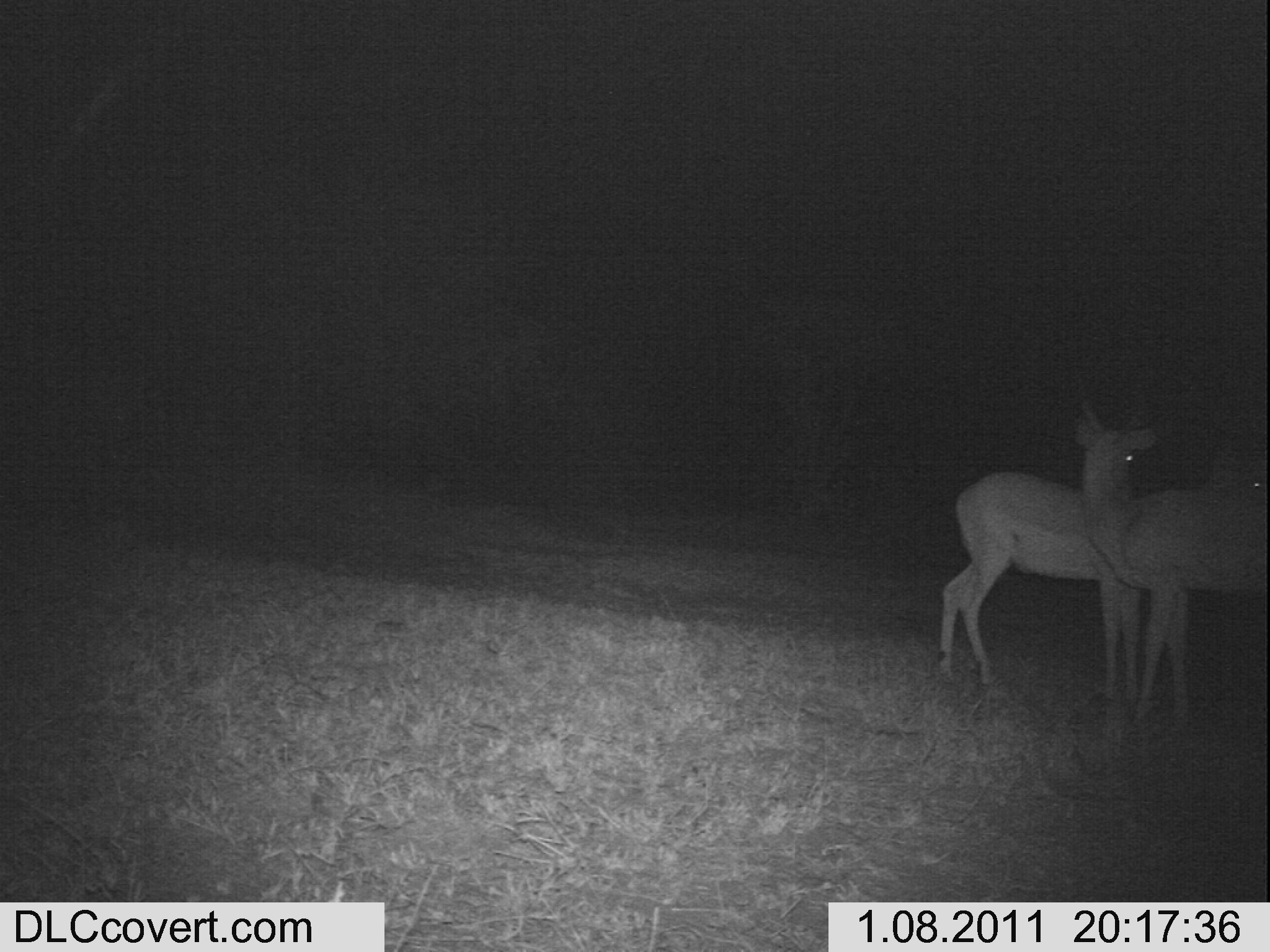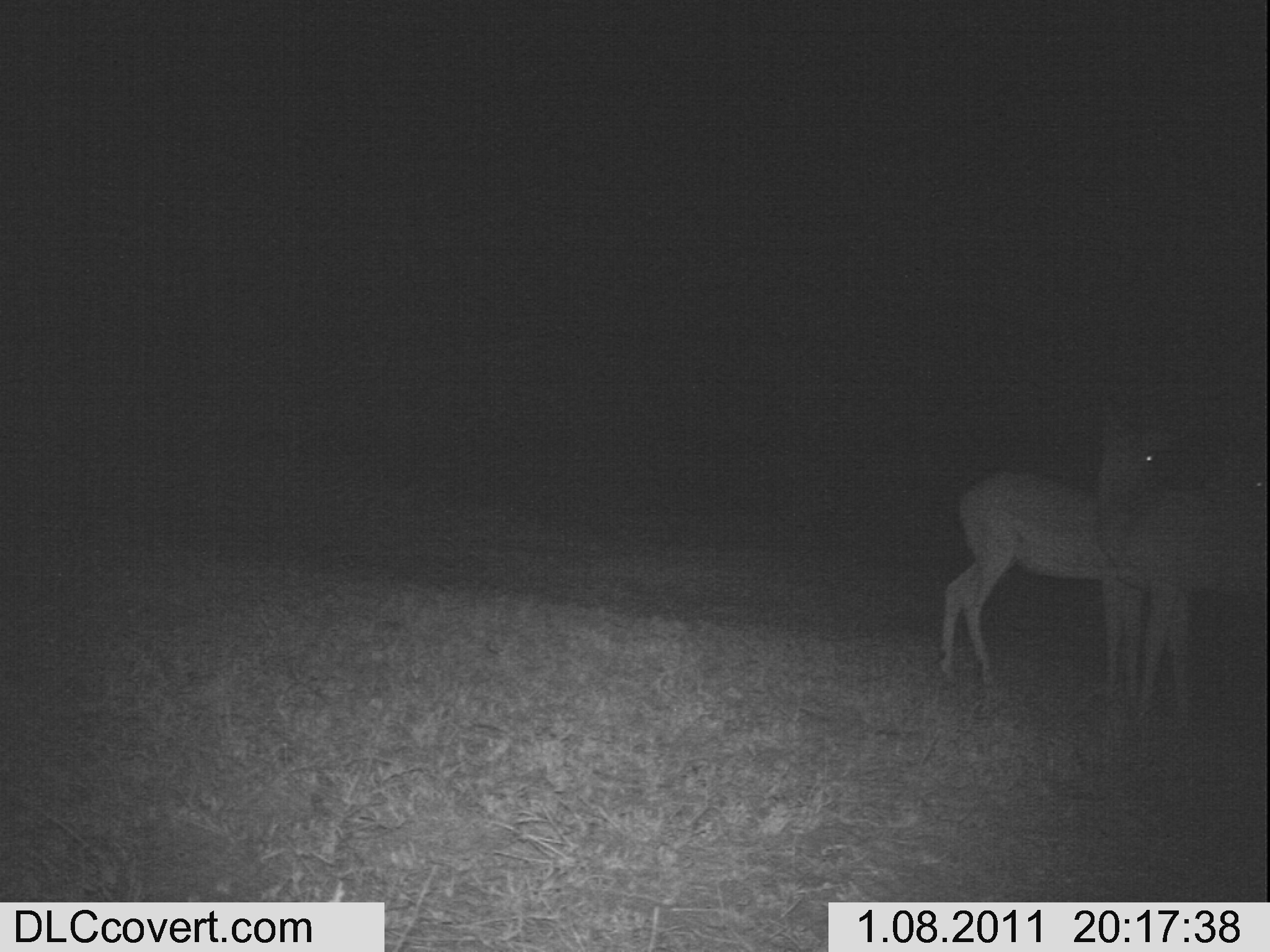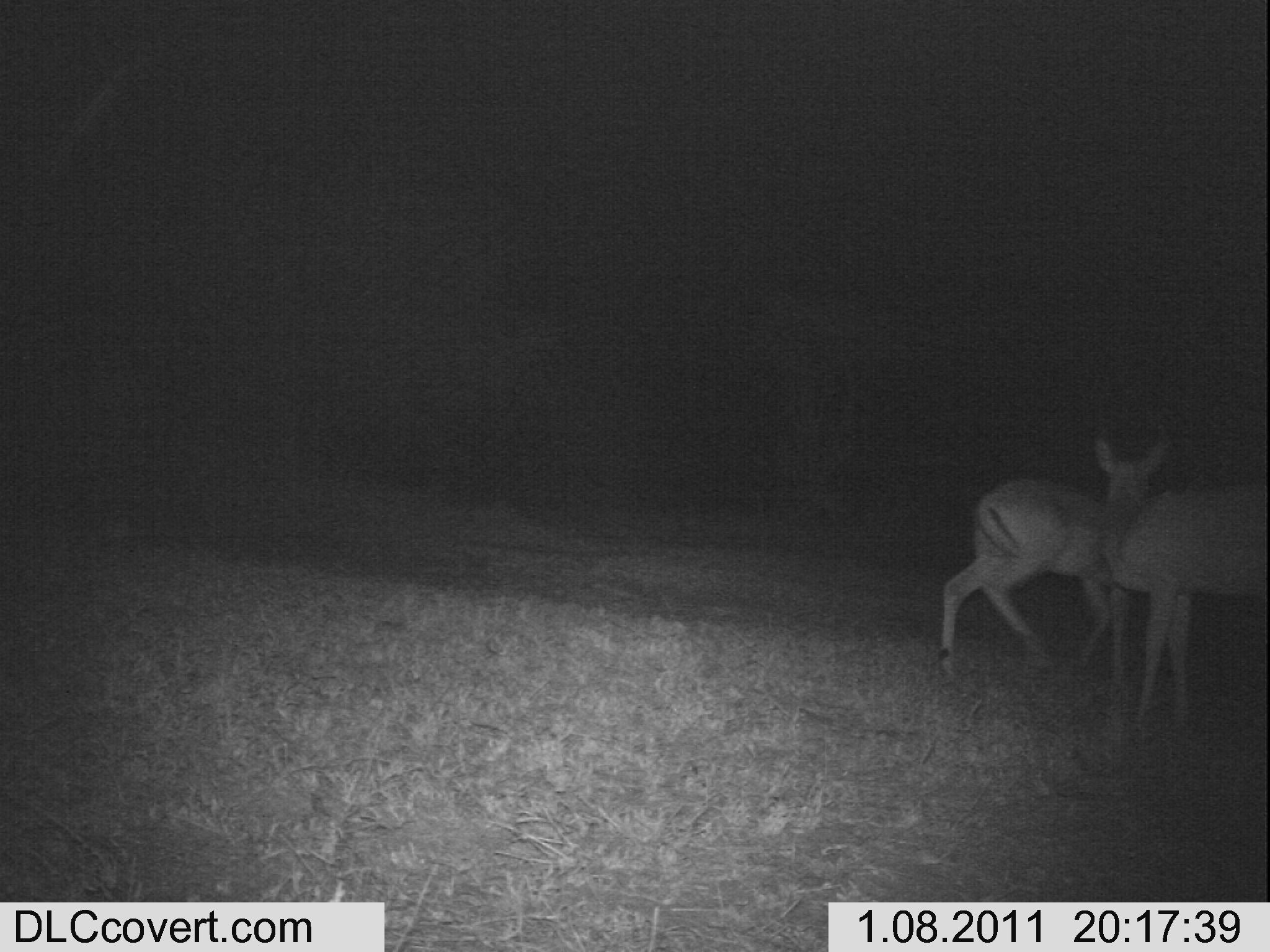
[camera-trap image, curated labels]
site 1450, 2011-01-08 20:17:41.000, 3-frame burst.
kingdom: Animalia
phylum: Chordata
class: Mammalia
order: Artiodactyla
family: Bovidae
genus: Aepyceros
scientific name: Aepyceros melampus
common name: impala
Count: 2.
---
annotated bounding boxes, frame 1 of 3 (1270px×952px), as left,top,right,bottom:
aepyceros melampus: 932,431,1270,706; 1067,383,1270,703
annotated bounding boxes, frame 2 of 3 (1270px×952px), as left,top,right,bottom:
aepyceros melampus: 934,397,1170,694; 1118,457,1270,699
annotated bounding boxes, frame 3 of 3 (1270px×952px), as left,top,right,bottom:
aepyceros melampus: 935,433,1166,676; 1065,482,1270,734